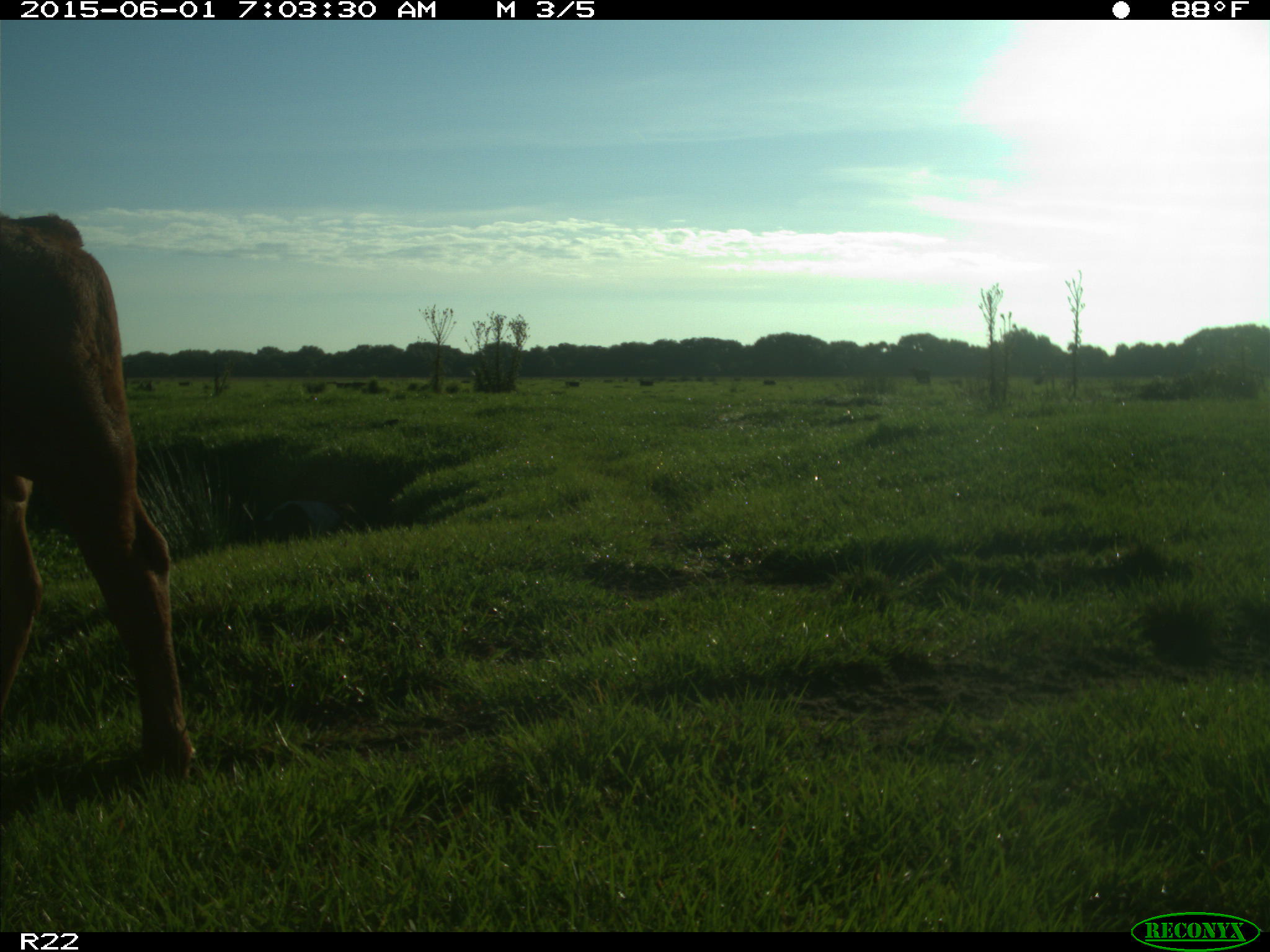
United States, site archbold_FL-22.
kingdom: Animalia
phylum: Chordata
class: Mammalia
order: Artiodactyla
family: Bovidae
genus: Bos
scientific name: Bos taurus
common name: domestic cow